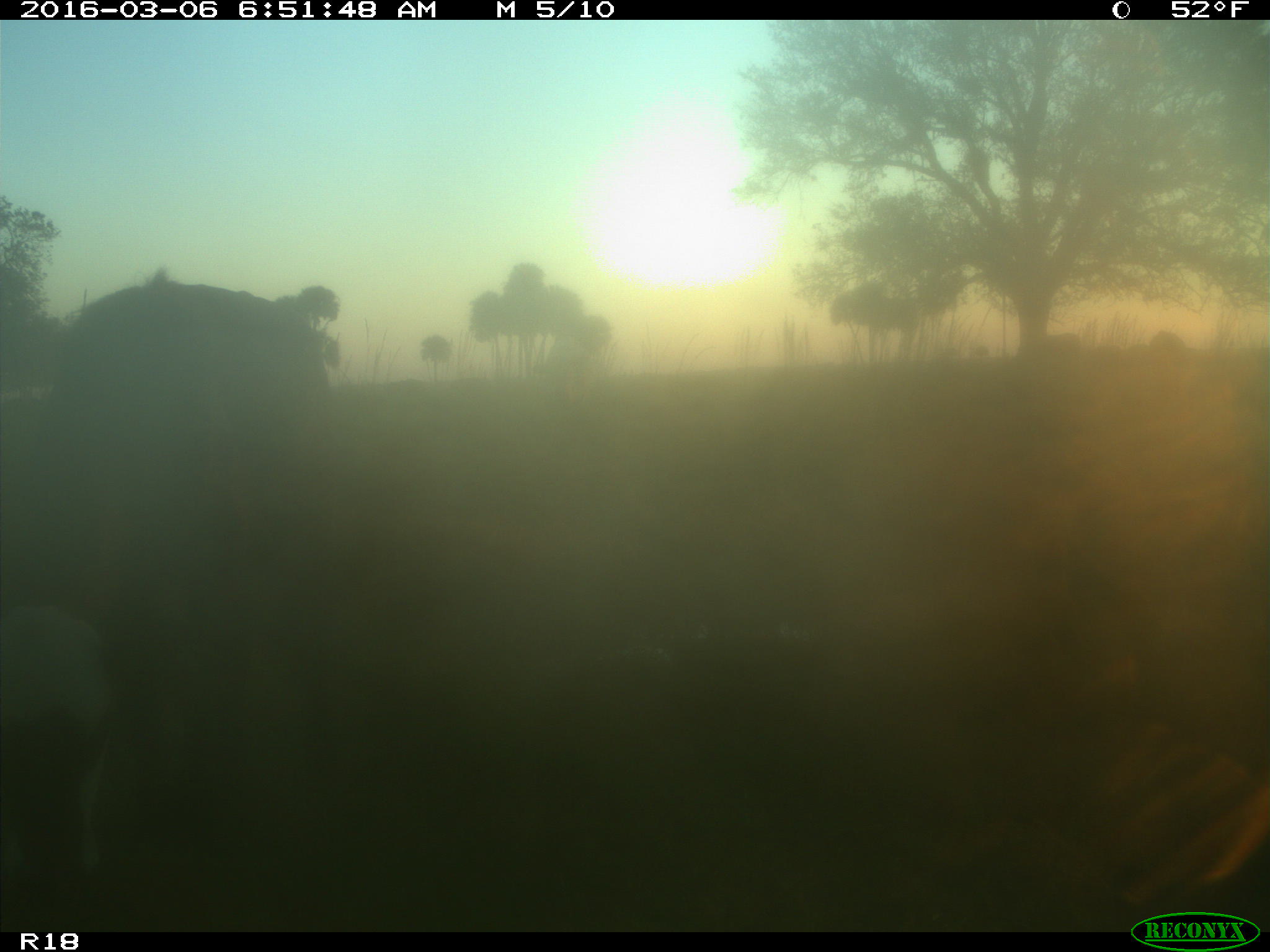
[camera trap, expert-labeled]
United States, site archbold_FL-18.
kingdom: Animalia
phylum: Chordata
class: Mammalia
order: Artiodactyla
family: Bovidae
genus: Bos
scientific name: Bos taurus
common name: domestic cow